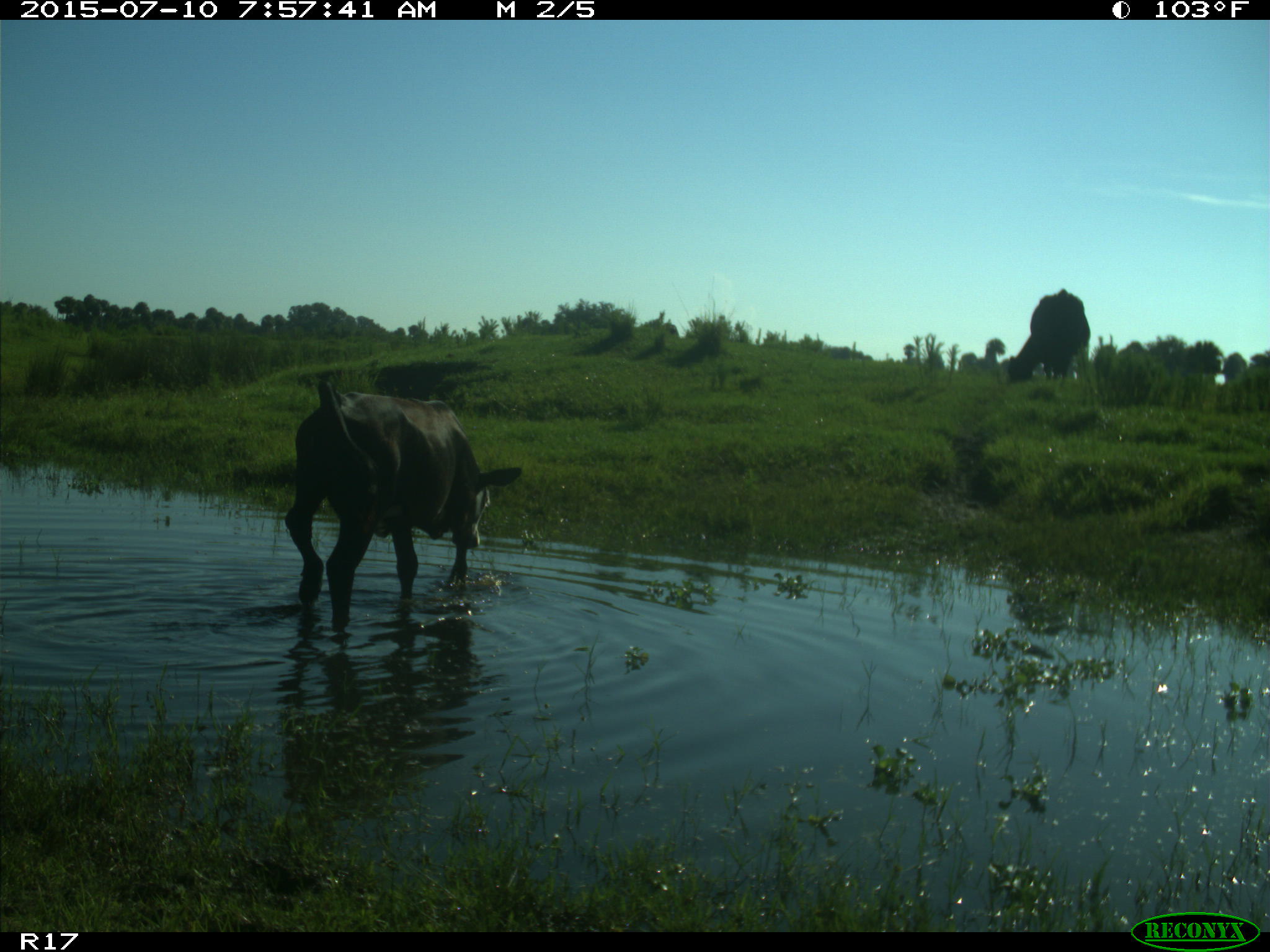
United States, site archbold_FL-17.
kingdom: Animalia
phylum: Chordata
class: Mammalia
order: Artiodactyla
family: Bovidae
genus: Bos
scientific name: Bos taurus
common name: domestic cow